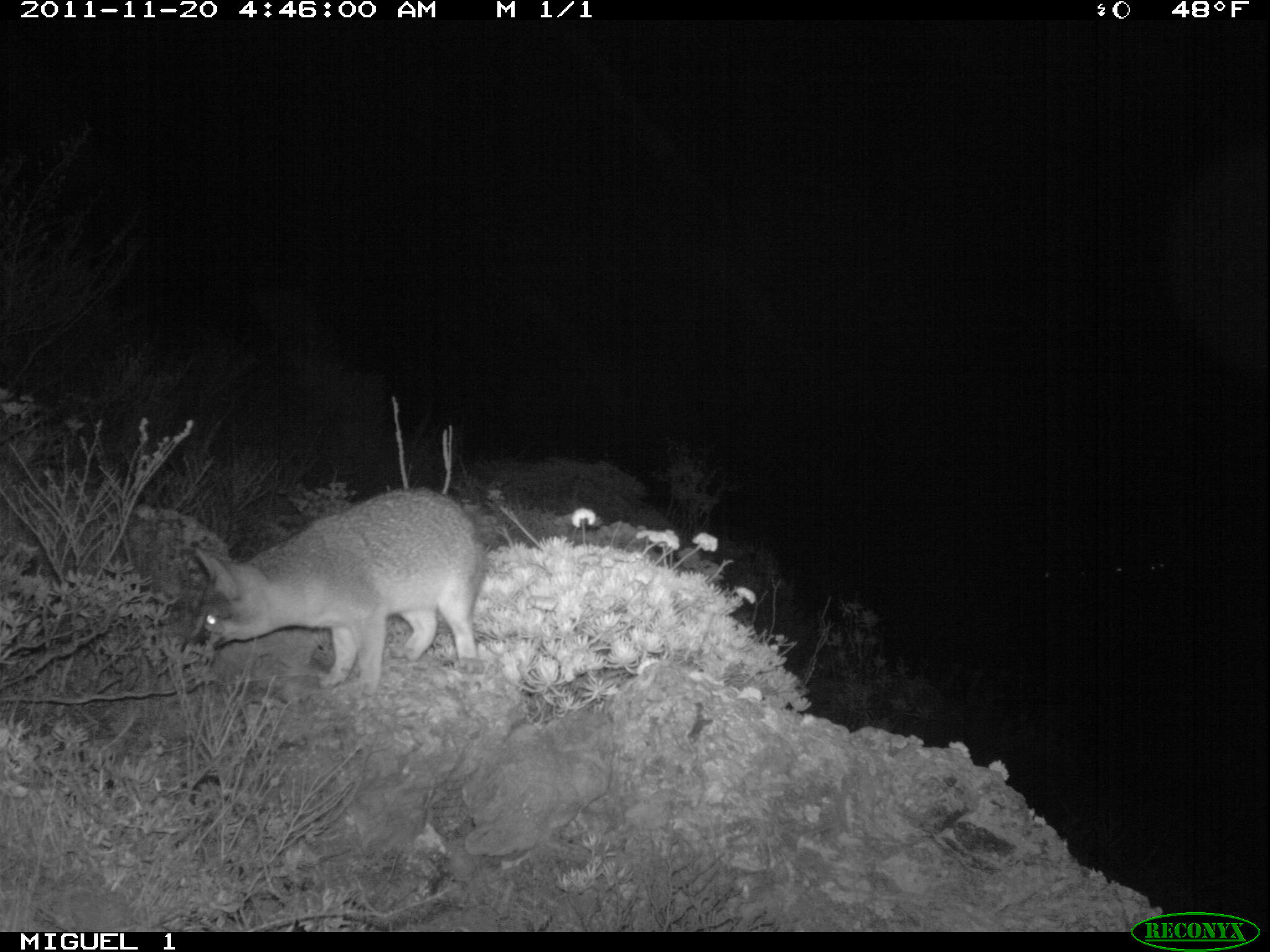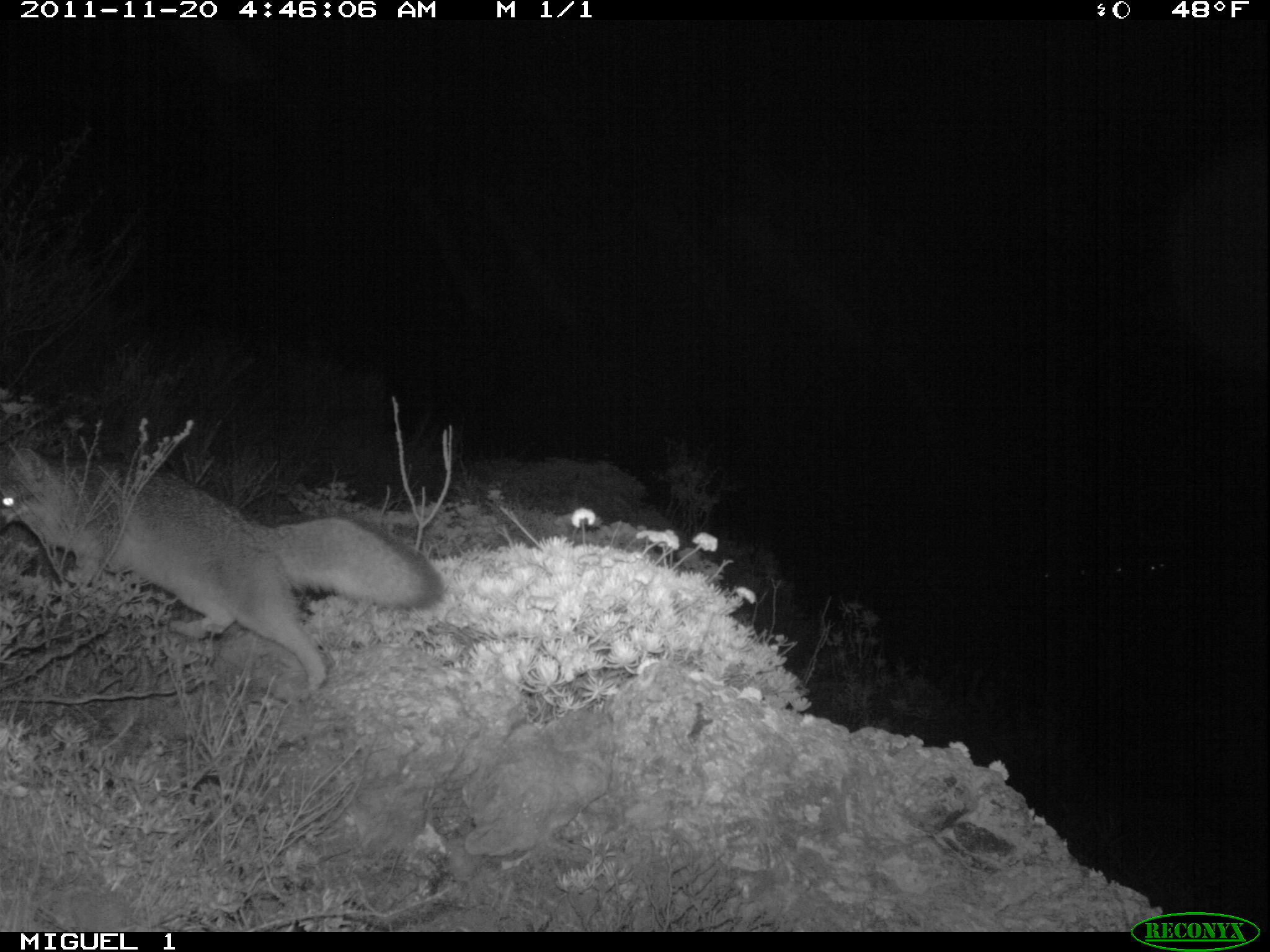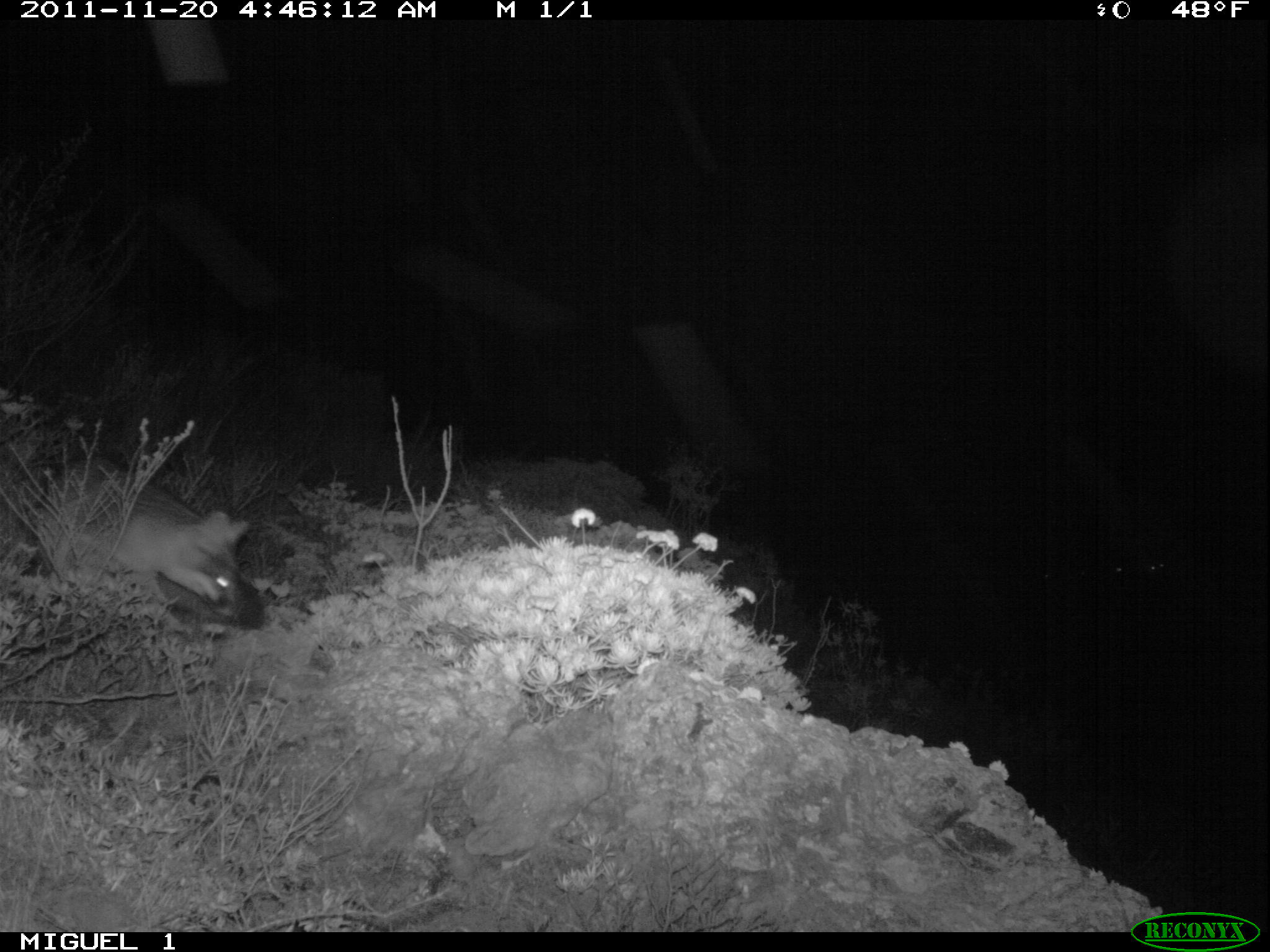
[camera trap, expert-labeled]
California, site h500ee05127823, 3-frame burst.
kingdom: Animalia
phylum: Chordata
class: Mammalia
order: Carnivora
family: Canidae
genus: Urocyon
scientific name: Urocyon littoralis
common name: island fox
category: fox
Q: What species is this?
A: Fox (island fox) (Urocyon littoralis).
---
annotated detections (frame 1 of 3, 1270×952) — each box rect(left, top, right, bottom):
fox: rect(180, 486, 487, 698)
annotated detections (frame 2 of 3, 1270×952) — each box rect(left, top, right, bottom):
fox: rect(0, 446, 443, 691)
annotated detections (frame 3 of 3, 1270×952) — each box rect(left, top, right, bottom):
fox: rect(29, 454, 264, 632)